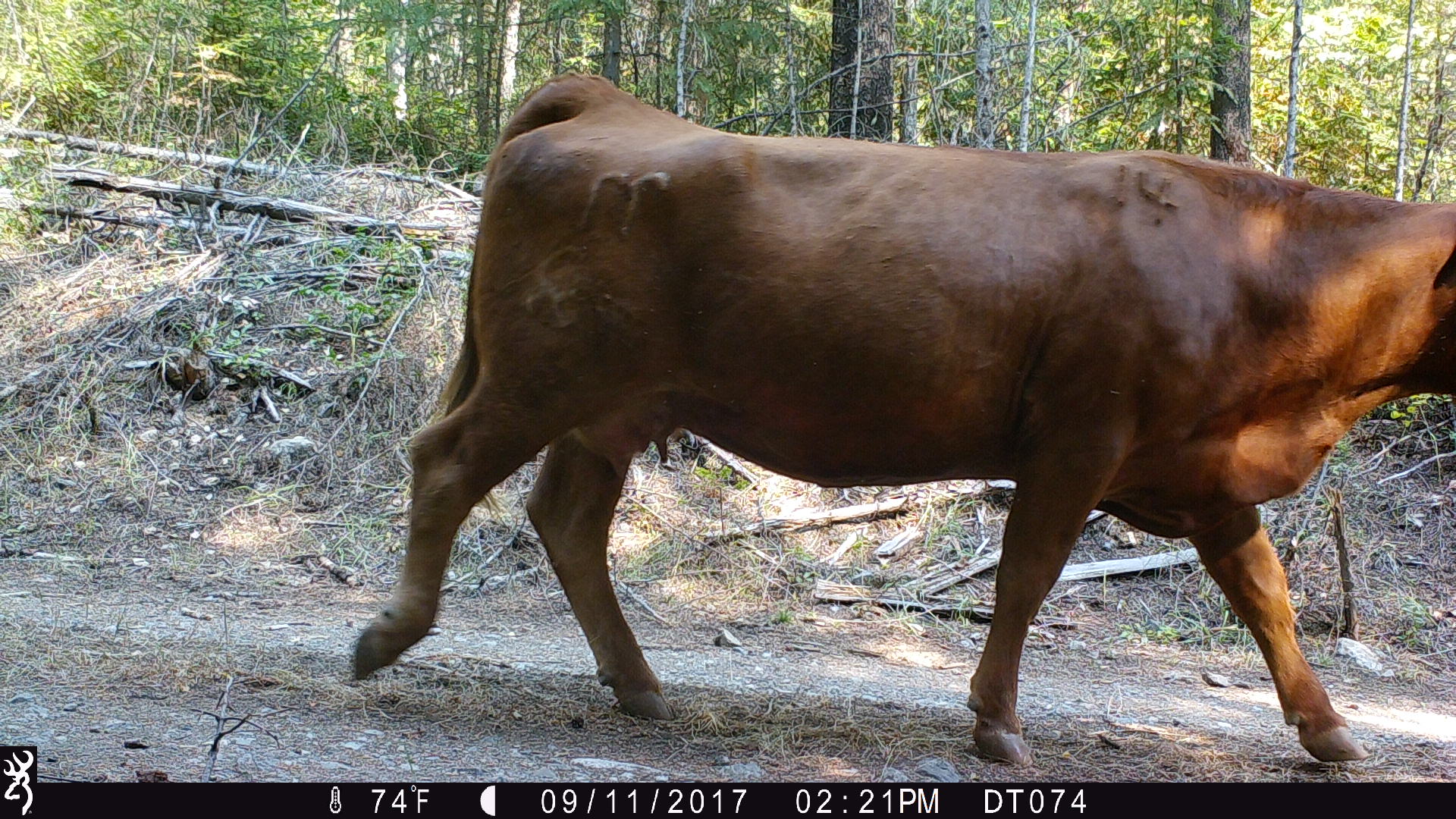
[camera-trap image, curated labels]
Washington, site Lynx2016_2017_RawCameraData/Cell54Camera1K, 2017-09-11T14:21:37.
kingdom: Animalia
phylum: Chordata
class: Mammalia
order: Artiodactyla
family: Bovidae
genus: Bos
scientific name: Bos taurus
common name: domestic cattle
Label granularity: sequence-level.